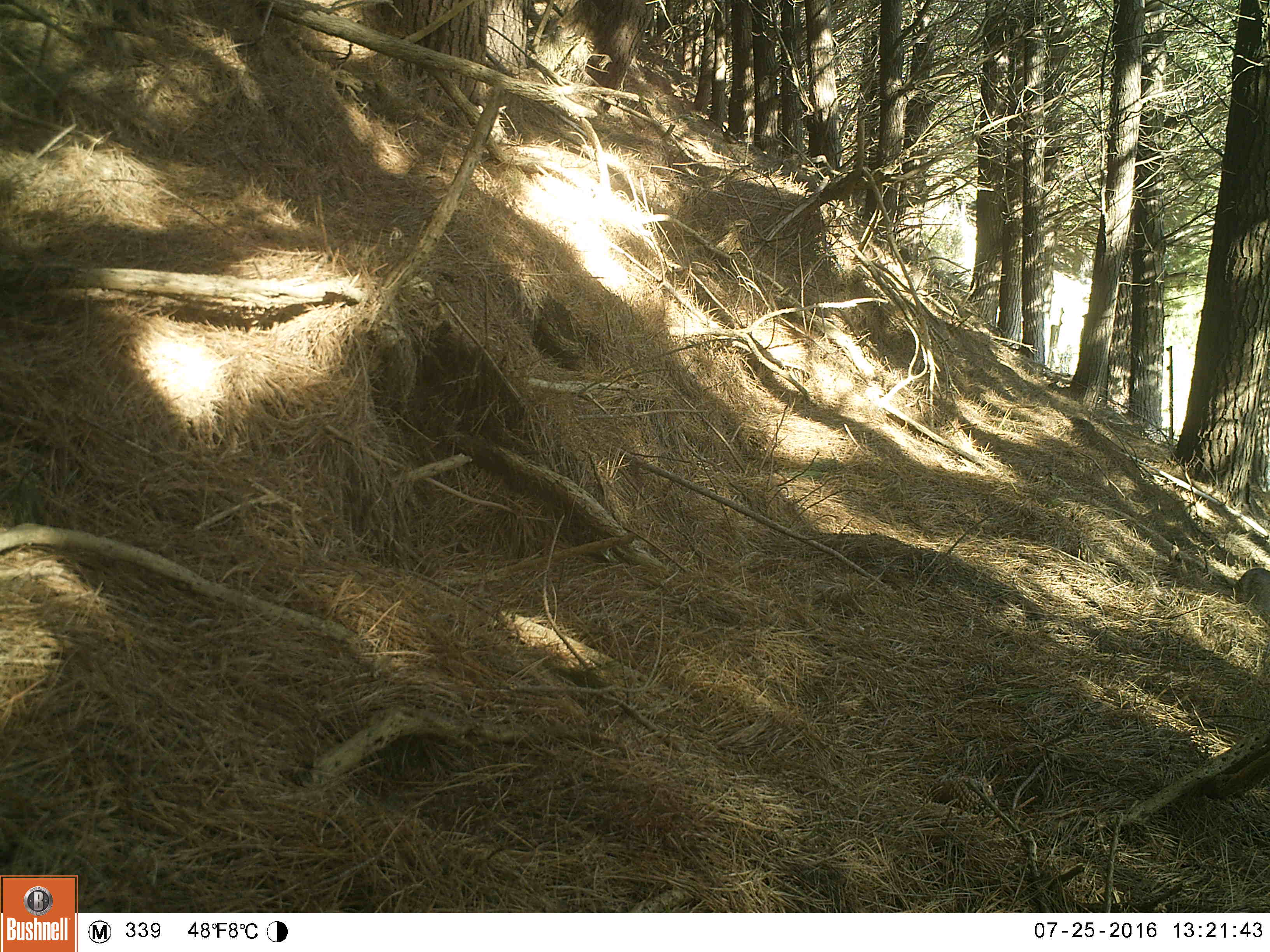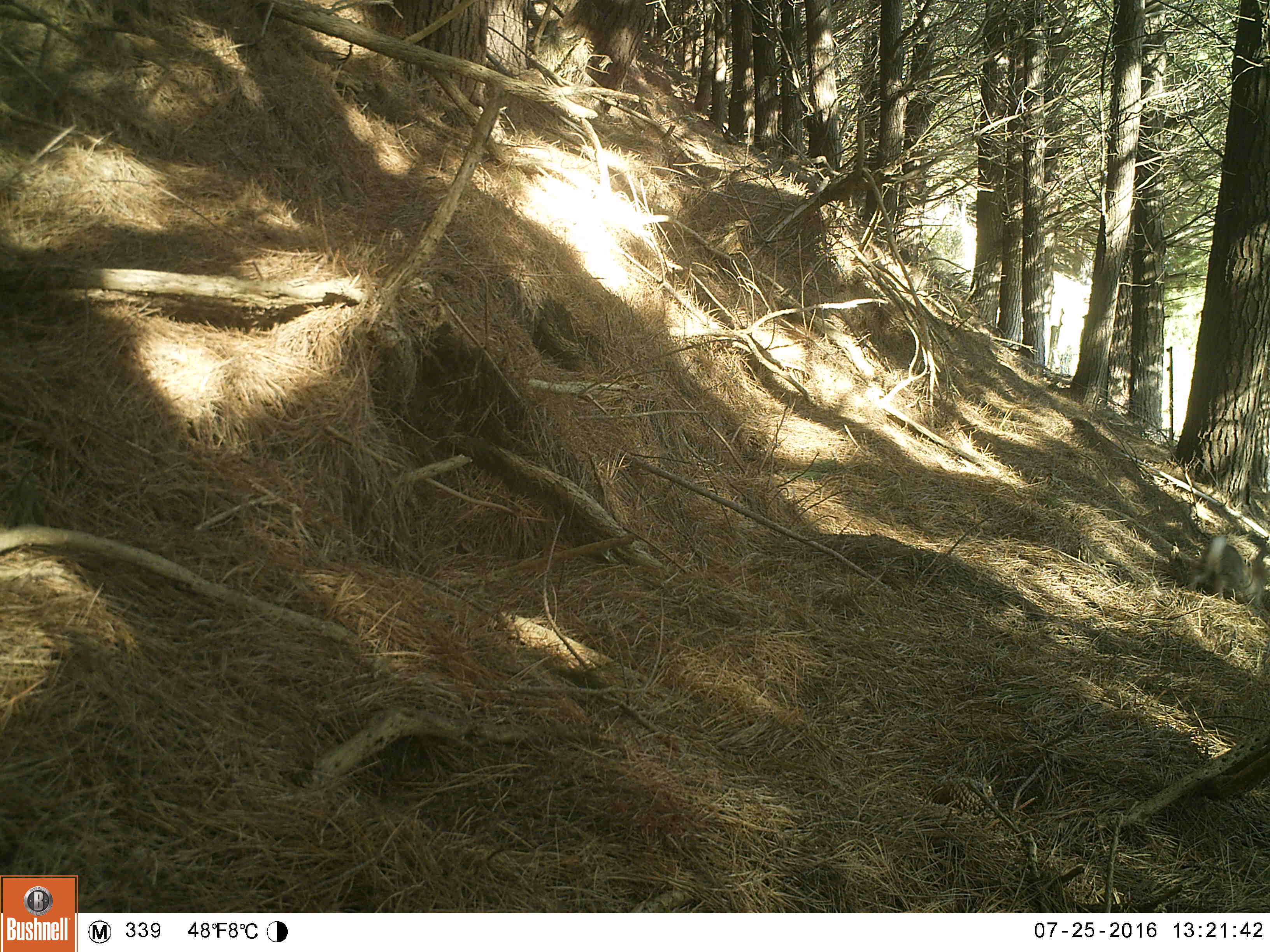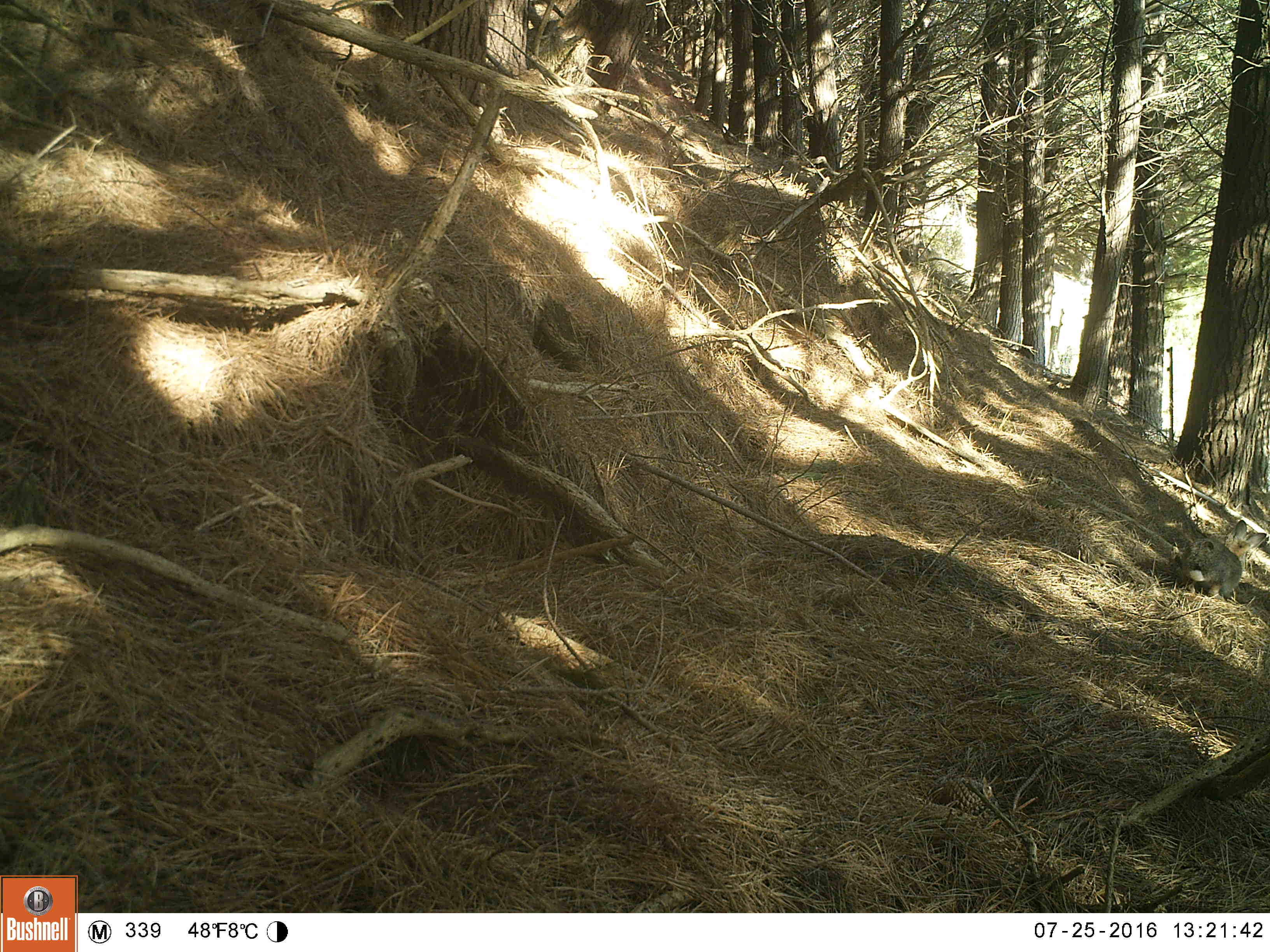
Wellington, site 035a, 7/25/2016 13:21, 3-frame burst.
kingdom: Animalia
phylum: Chordata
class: Mammalia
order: Lagomorpha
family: Leporidae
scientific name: Leporidae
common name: rabbit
Rabbit (Leporidae).